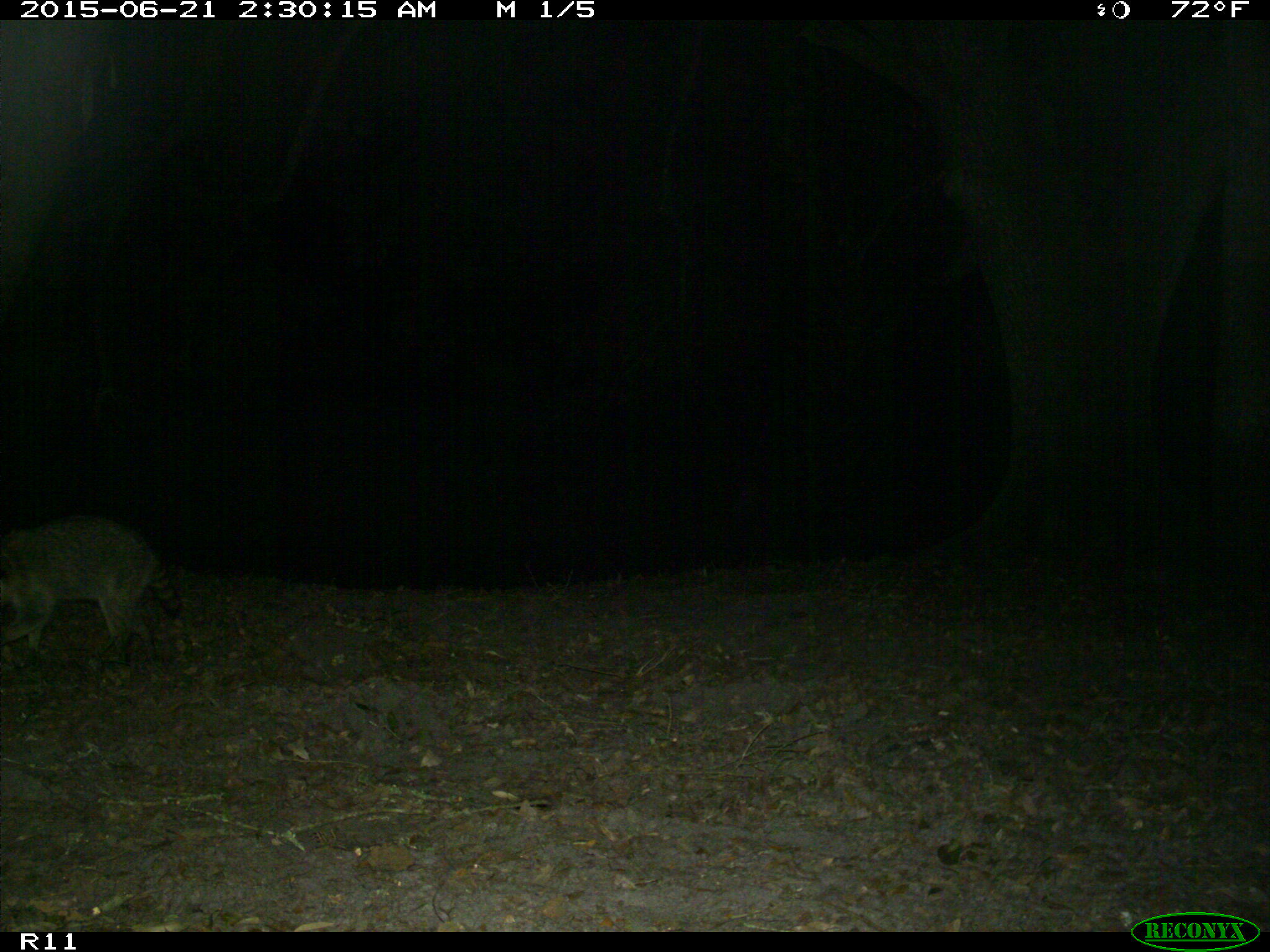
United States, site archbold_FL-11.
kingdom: Animalia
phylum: Chordata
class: Mammalia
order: Carnivora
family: Procyonidae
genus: Procyon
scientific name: Procyon lotor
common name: common raccoon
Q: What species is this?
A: Procyon lotor (common raccoon).